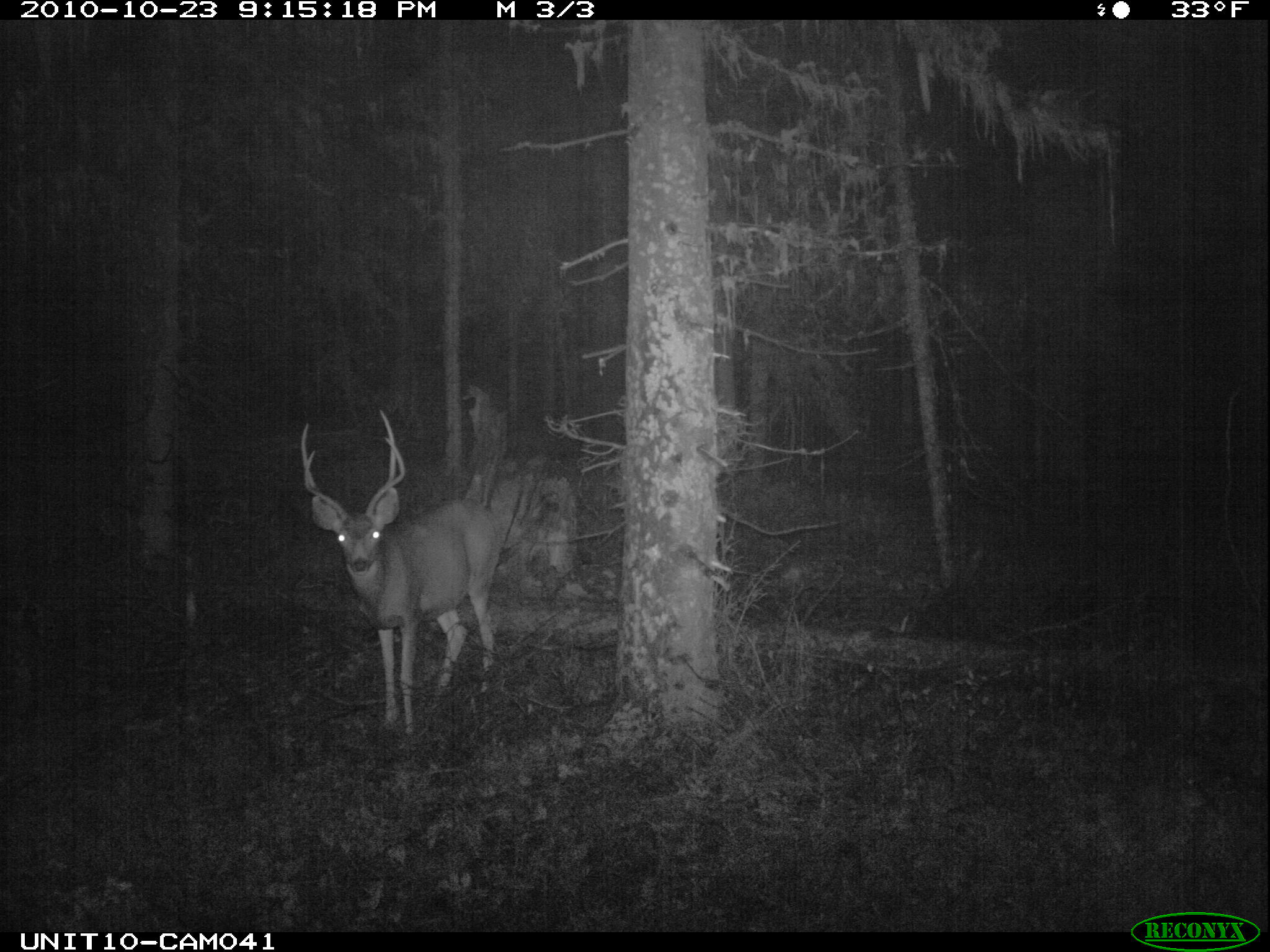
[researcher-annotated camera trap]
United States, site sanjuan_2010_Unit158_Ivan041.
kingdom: Animalia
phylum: Chordata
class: Mammalia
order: Artiodactyla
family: Cervidae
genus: Odocoileus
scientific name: Odocoileus hemionus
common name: mule deer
Odocoileus hemionus (mule deer).